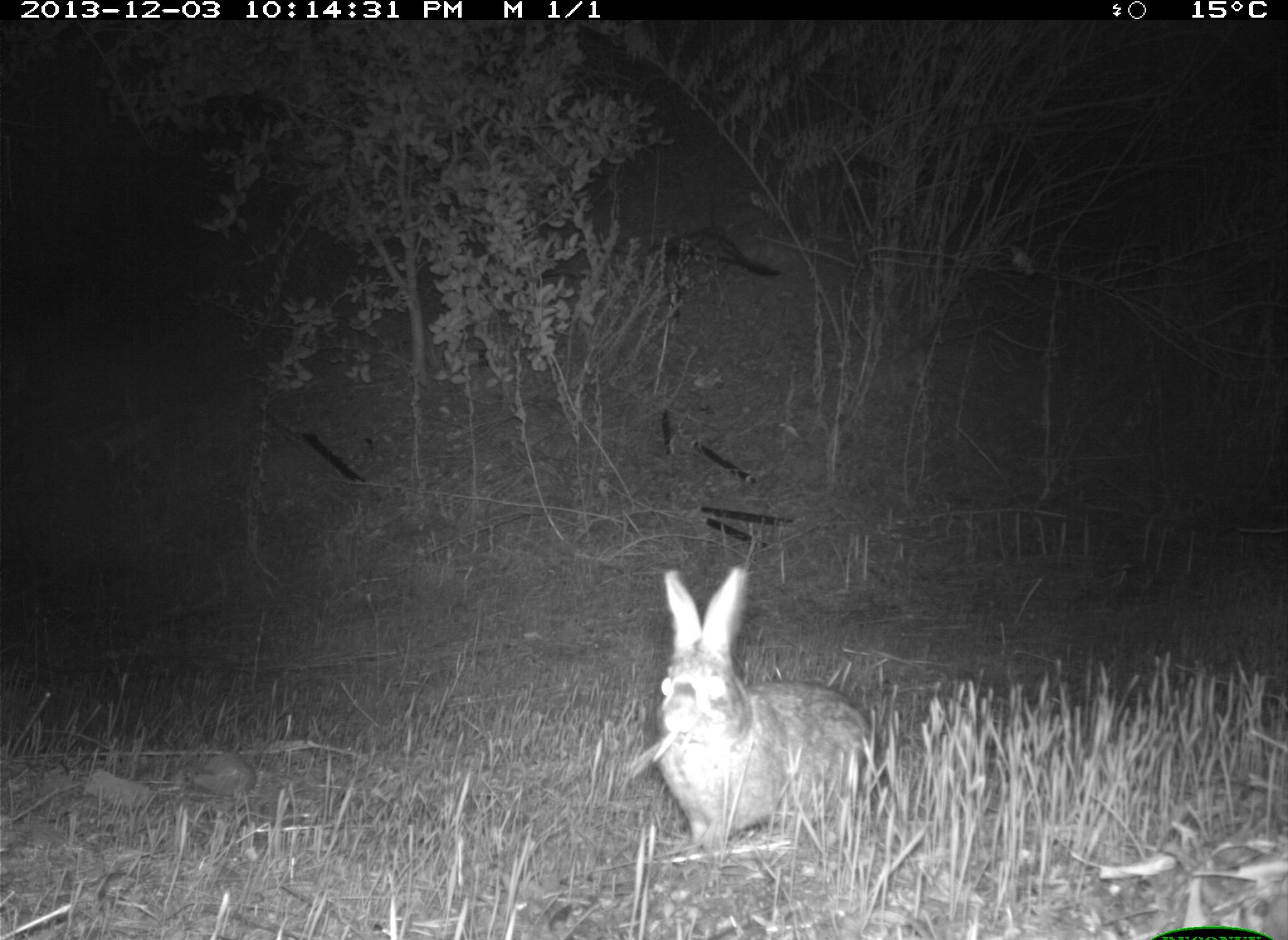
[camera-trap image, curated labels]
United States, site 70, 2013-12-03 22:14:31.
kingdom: Animalia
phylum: Chordata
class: Mammalia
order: Lagomorpha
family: Leporidae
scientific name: Leporidae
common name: rabbits and hares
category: rabbit